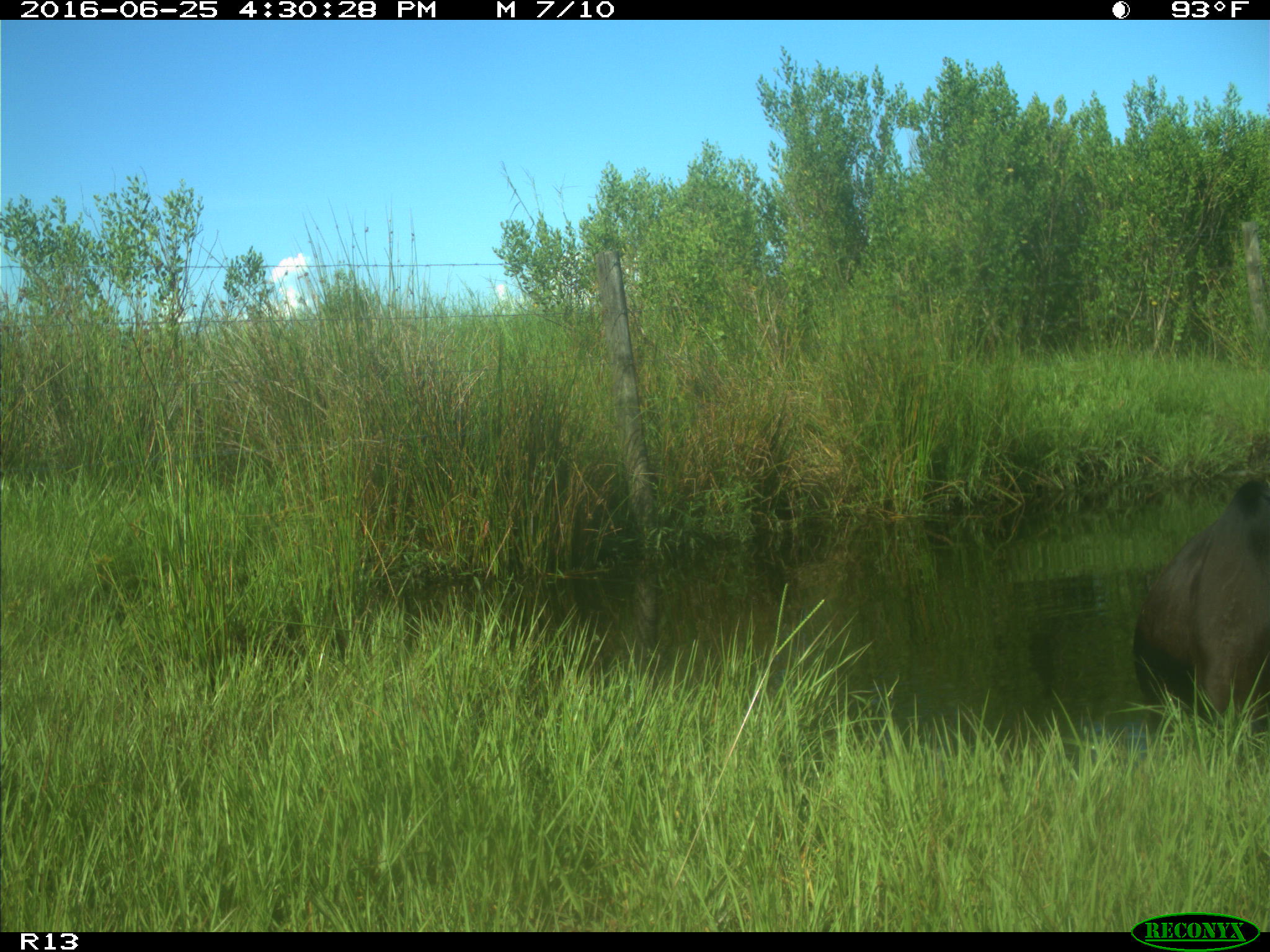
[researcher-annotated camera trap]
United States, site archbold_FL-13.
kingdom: Animalia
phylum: Chordata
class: Mammalia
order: Artiodactyla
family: Bovidae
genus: Bos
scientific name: Bos taurus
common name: domestic cow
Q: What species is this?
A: Bos taurus (domestic cow).